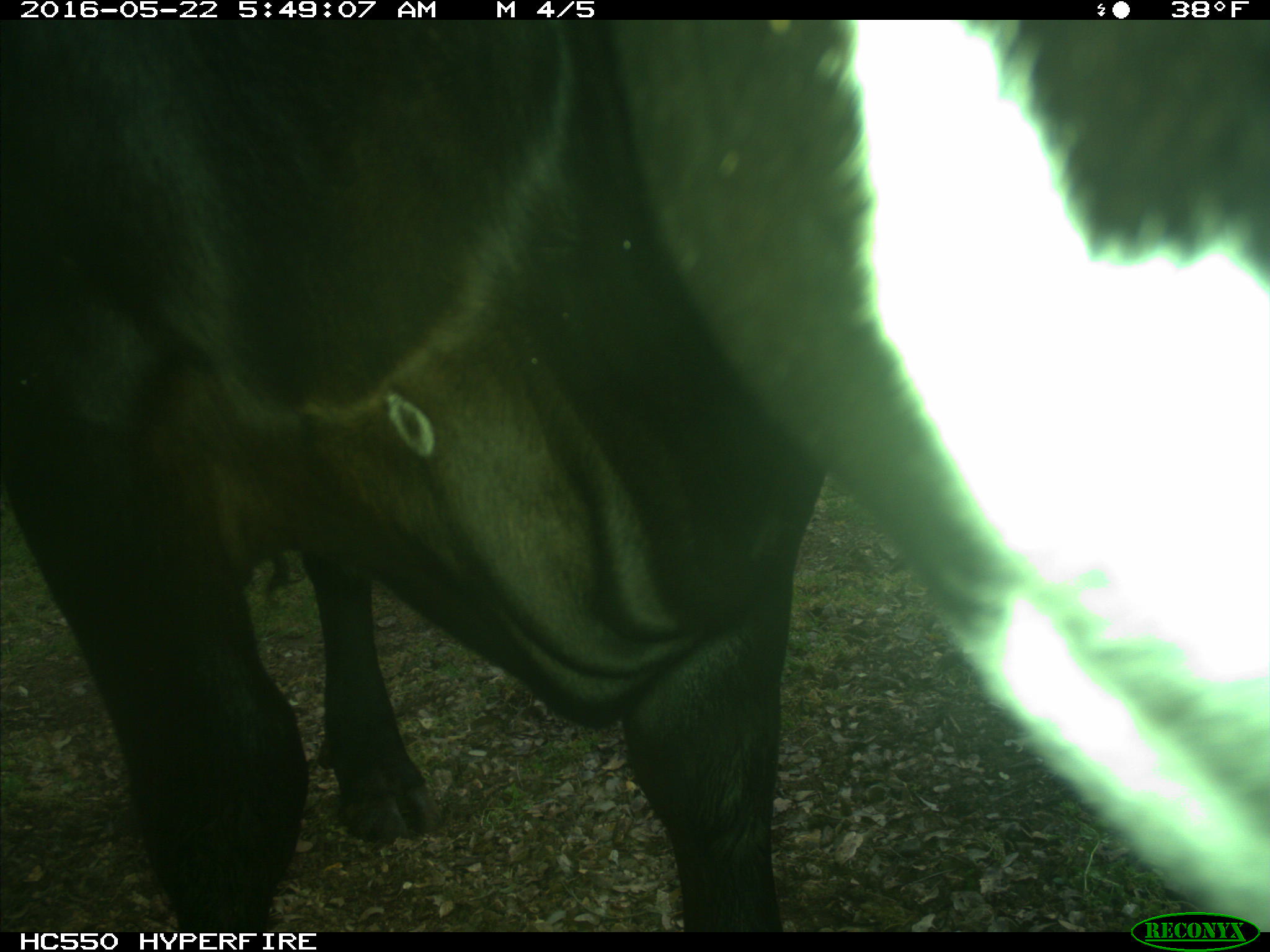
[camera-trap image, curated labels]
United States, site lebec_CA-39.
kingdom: Animalia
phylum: Chordata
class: Mammalia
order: Artiodactyla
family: Bovidae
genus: Bos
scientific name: Bos taurus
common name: domestic cow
Bos taurus (domestic cow).